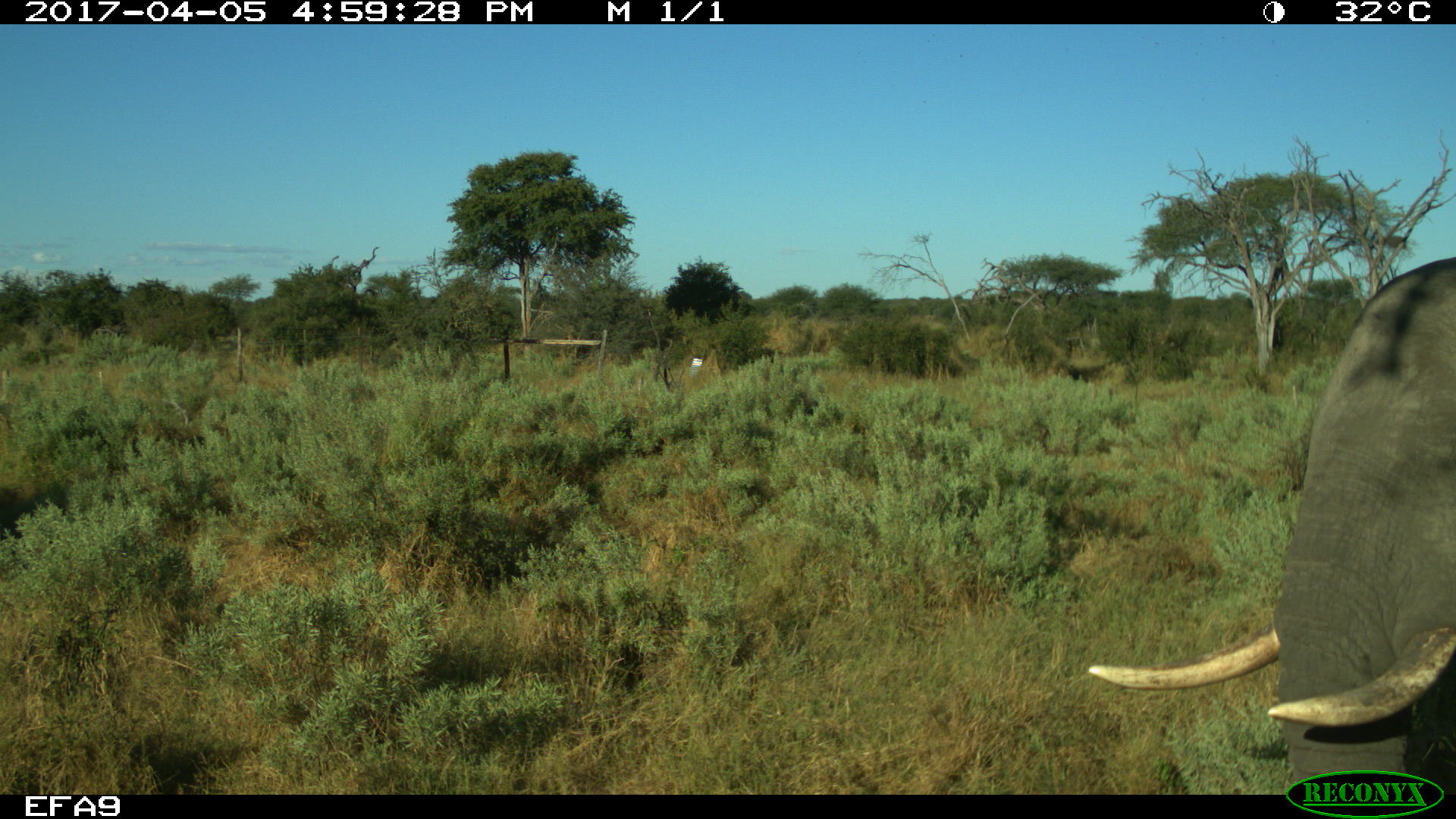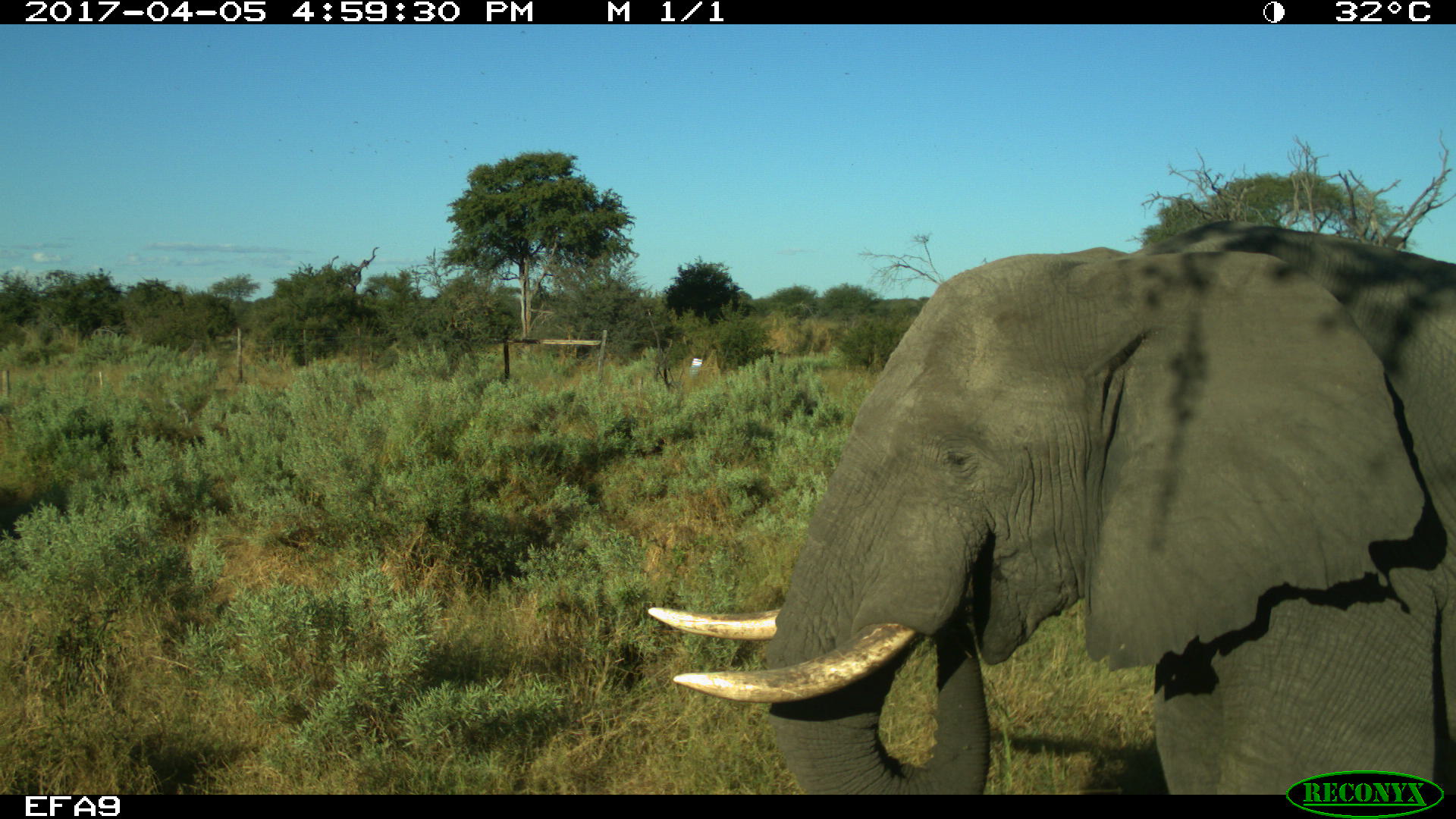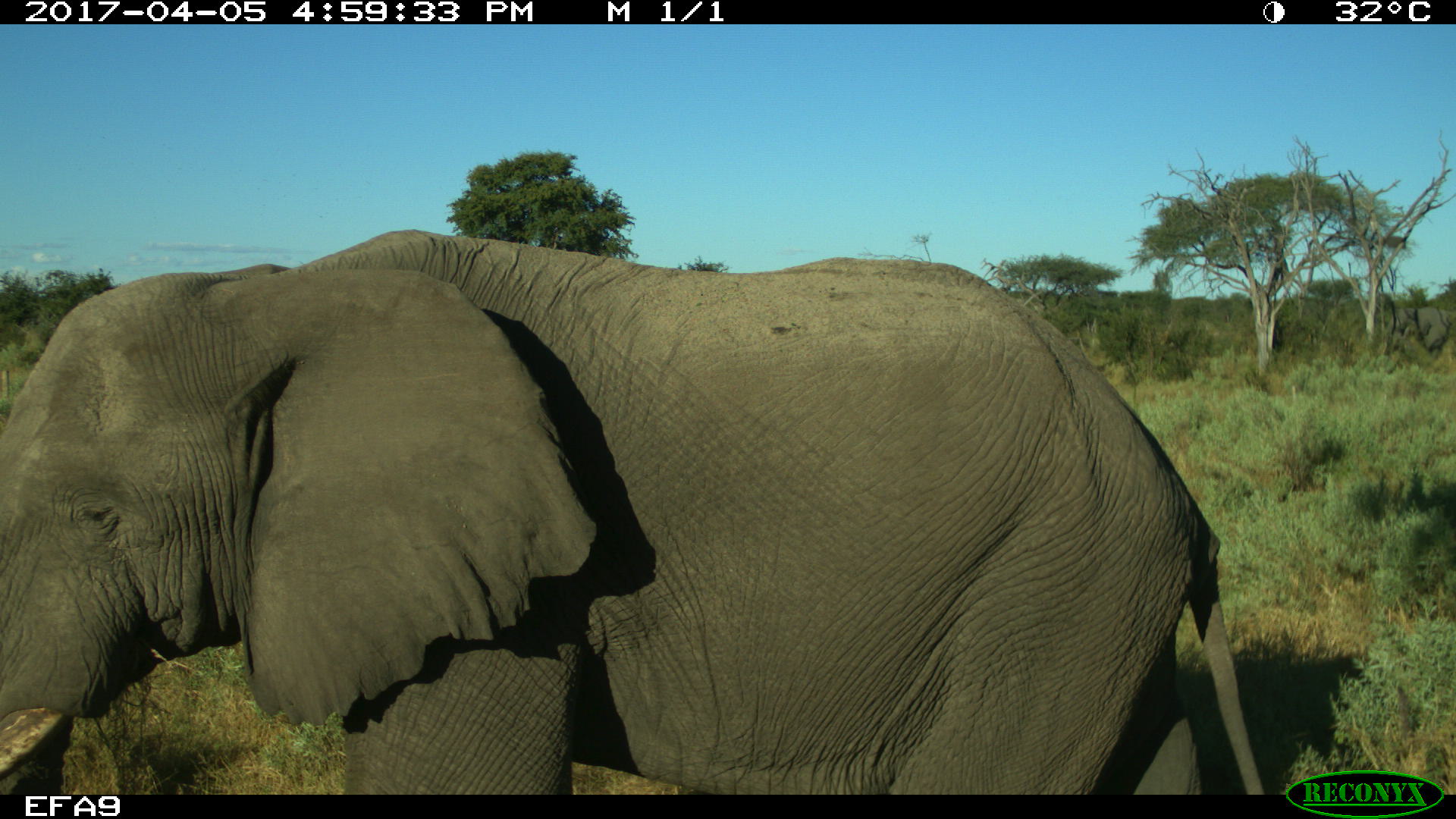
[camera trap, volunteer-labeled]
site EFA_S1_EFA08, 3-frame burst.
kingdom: Animalia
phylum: Chordata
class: Mammalia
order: Proboscidea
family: Elephantidae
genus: Loxodonta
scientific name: Loxodonta africana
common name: african bush elephant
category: elephant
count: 1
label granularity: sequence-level